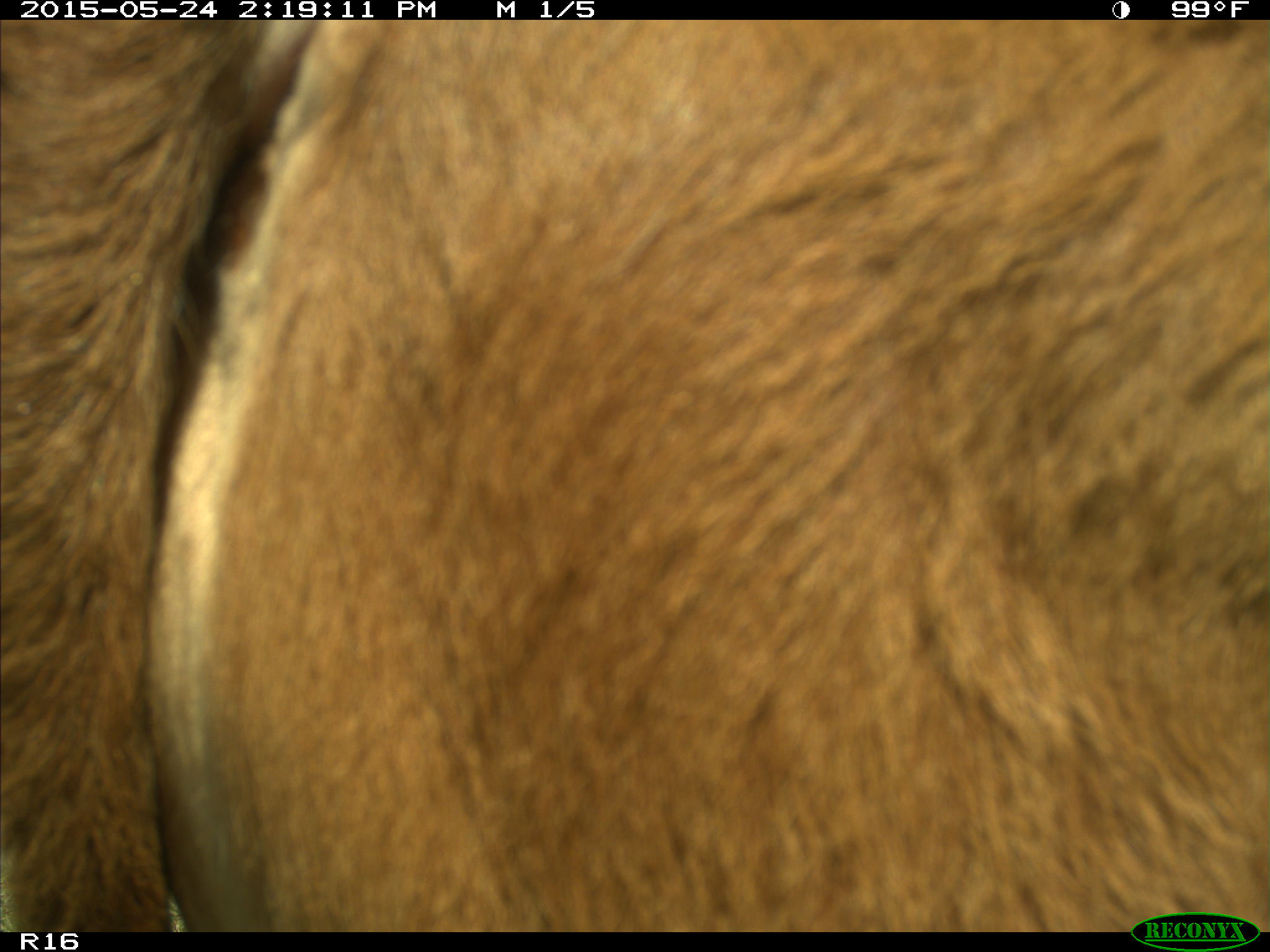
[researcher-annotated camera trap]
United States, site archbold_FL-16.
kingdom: Animalia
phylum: Chordata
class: Mammalia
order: Artiodactyla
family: Bovidae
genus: Bos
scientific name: Bos taurus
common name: domestic cow